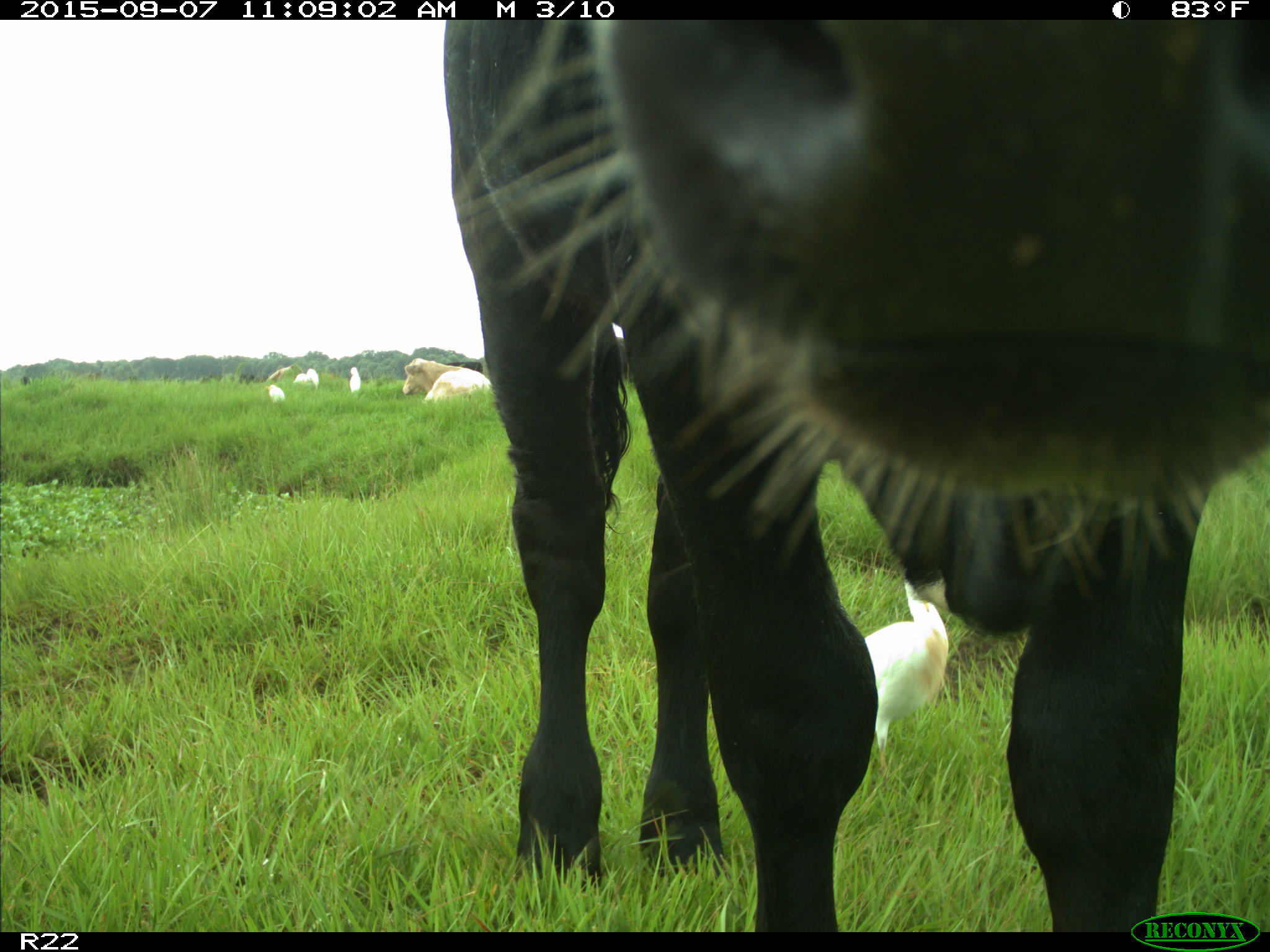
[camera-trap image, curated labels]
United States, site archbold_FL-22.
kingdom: Animalia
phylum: Chordata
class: Mammalia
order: Artiodactyla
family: Bovidae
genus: Bos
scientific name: Bos taurus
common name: domestic cow